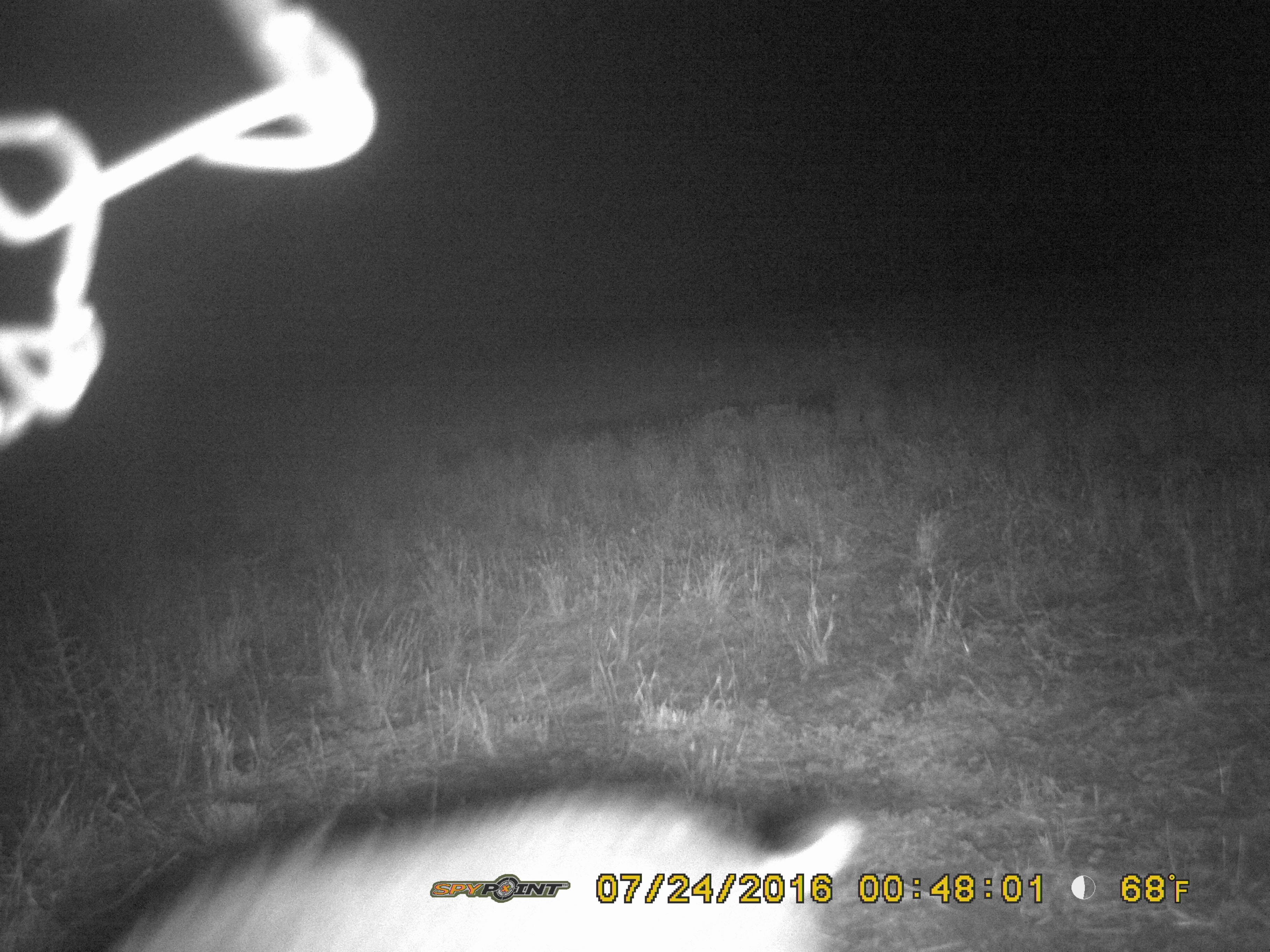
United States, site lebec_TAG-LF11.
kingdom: Animalia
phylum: Chordata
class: Mammalia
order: Artiodactyla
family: Suidae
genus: Sus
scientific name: Sus scrofa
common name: wild boar